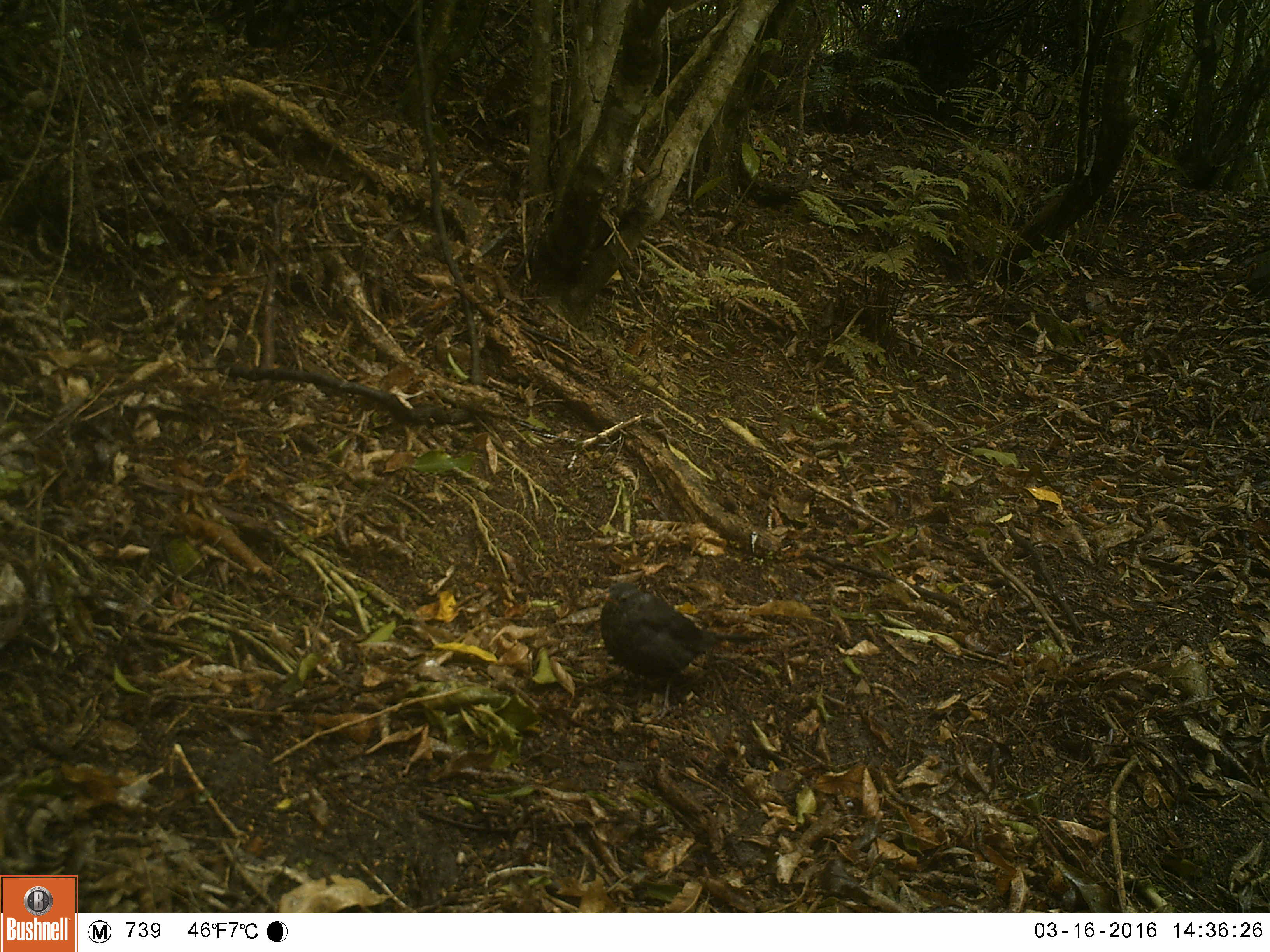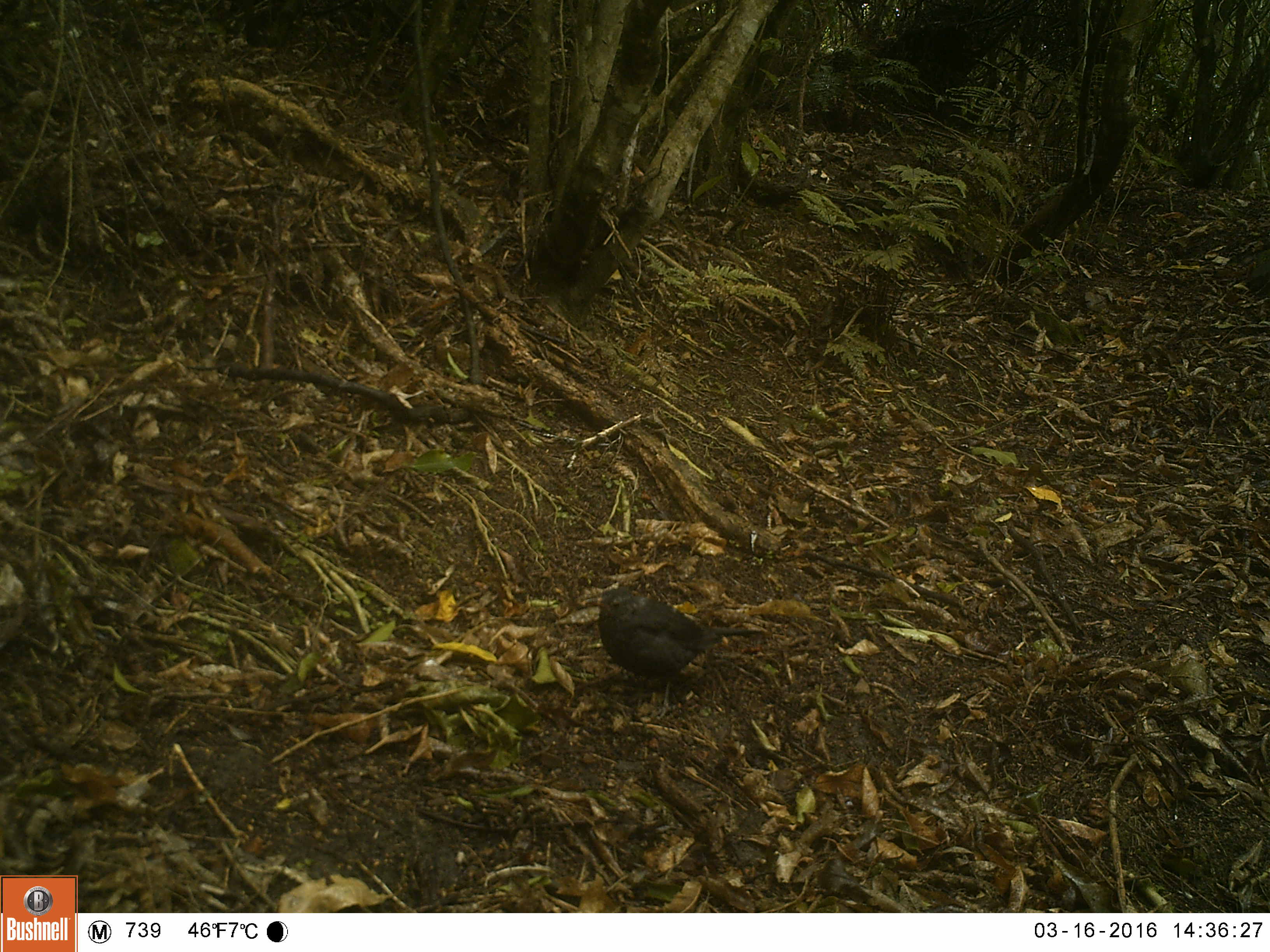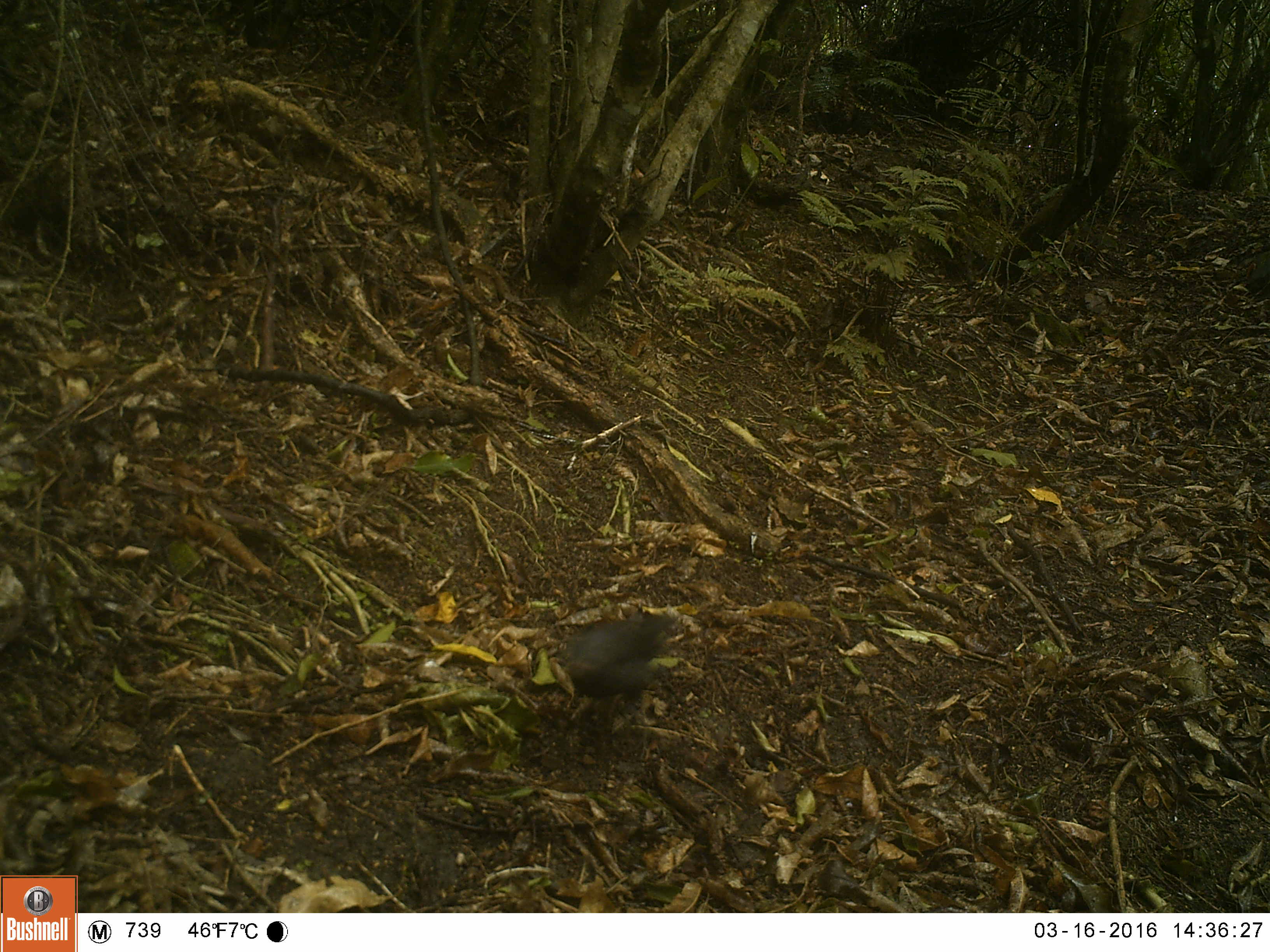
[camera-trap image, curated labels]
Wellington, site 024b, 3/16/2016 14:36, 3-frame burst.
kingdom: Animalia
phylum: Chordata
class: Aves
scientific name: Aves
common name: bird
Bird (Aves).